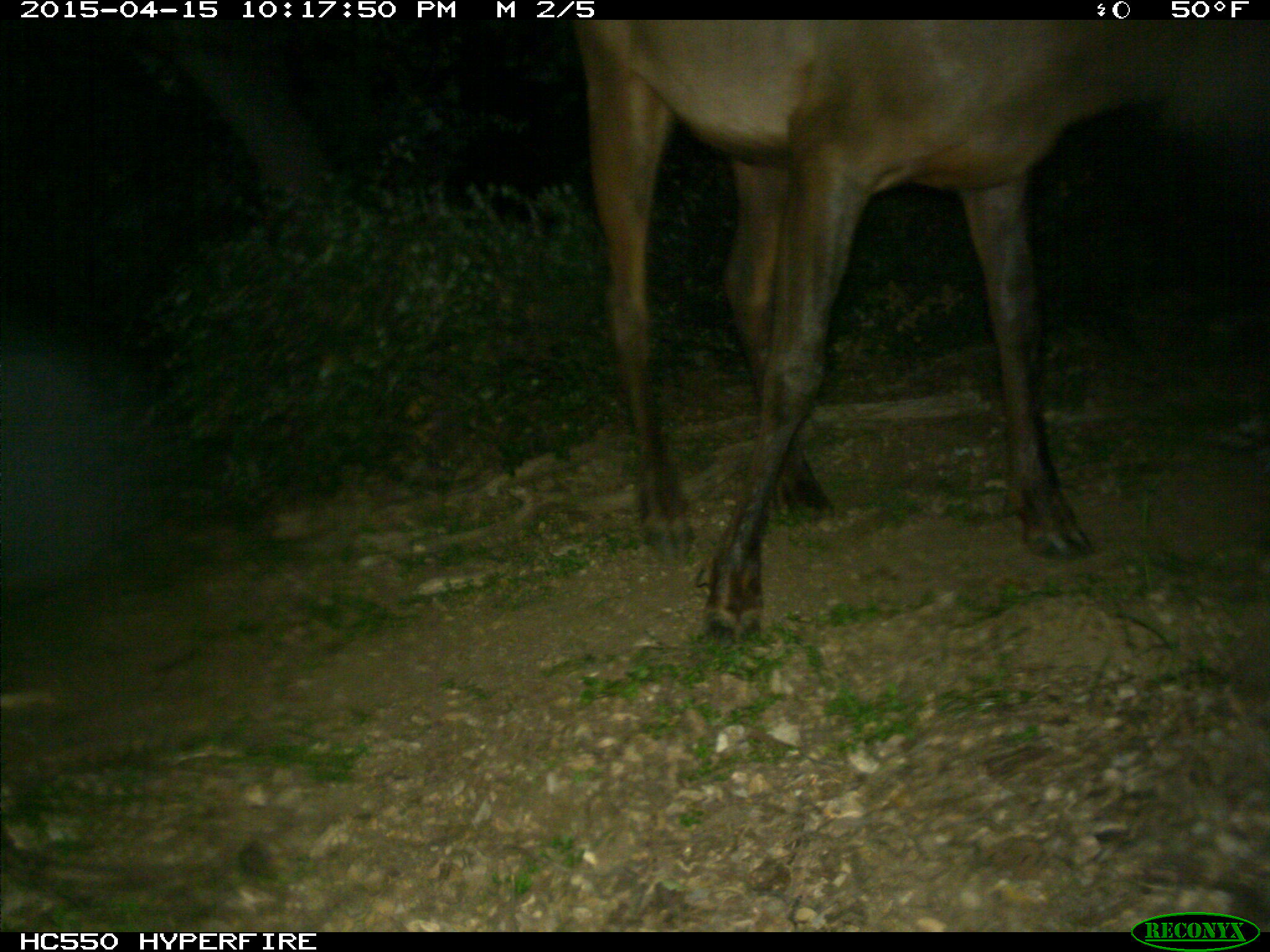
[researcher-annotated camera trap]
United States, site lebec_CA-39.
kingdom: Animalia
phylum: Chordata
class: Mammalia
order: Artiodactyla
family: Cervidae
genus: Cervus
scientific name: Cervus canadensis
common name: elk